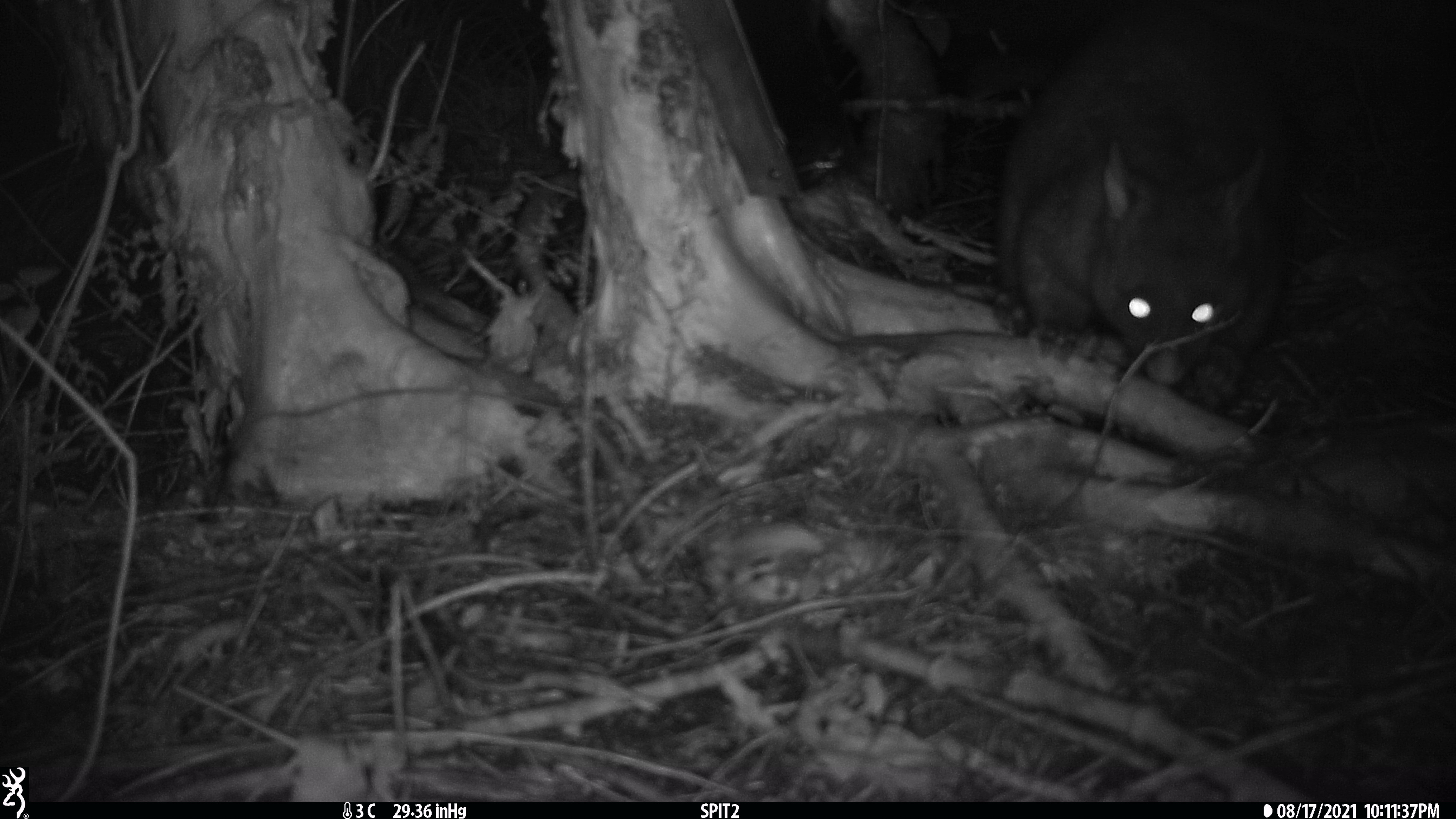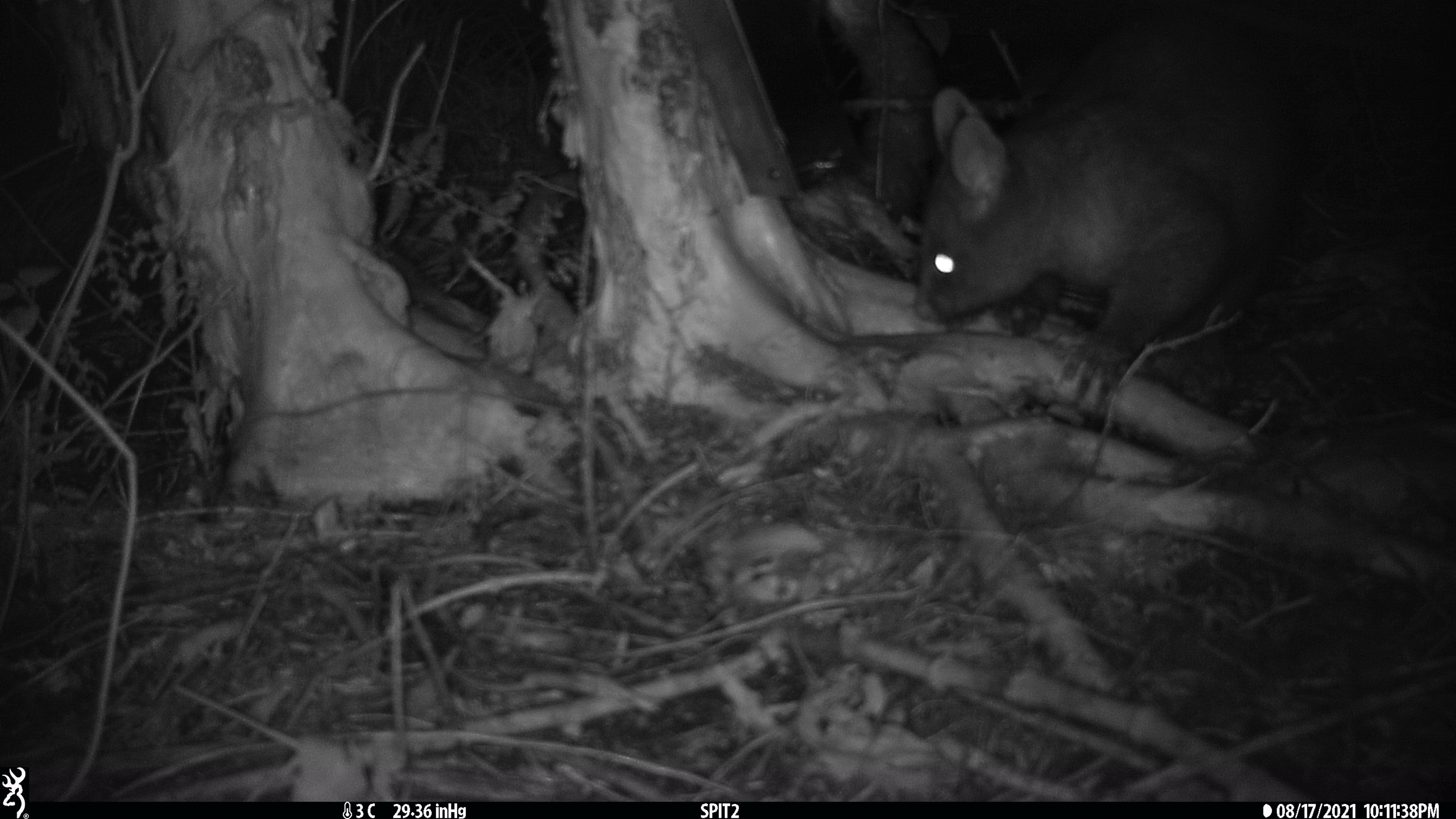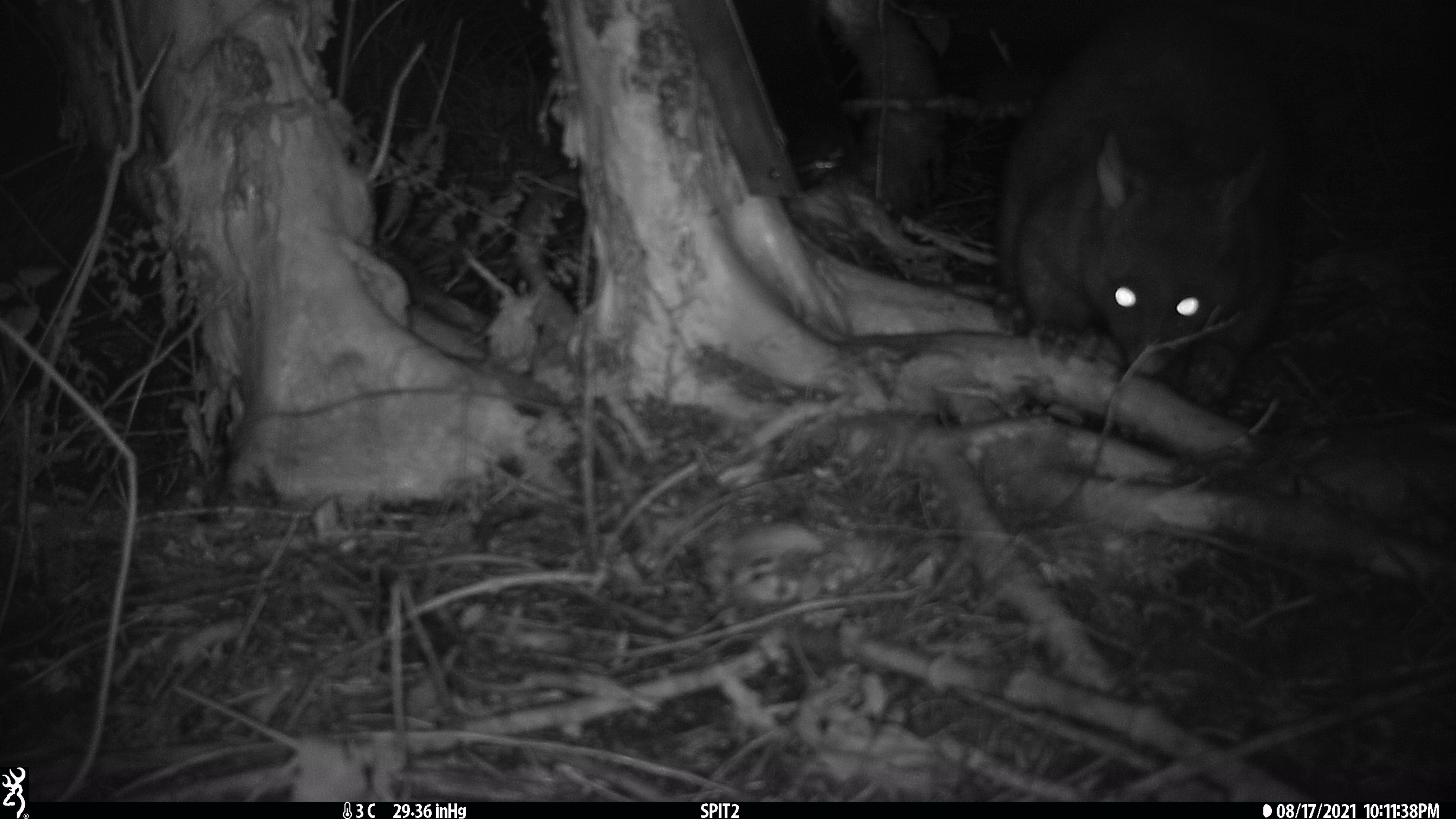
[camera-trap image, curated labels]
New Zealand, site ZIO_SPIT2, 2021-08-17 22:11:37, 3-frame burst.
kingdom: Animalia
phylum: Chordata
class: Mammalia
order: Diprotodontia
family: Phalangeridae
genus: Trichosurus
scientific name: Trichosurus vulpecula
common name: common brushtail possum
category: possum